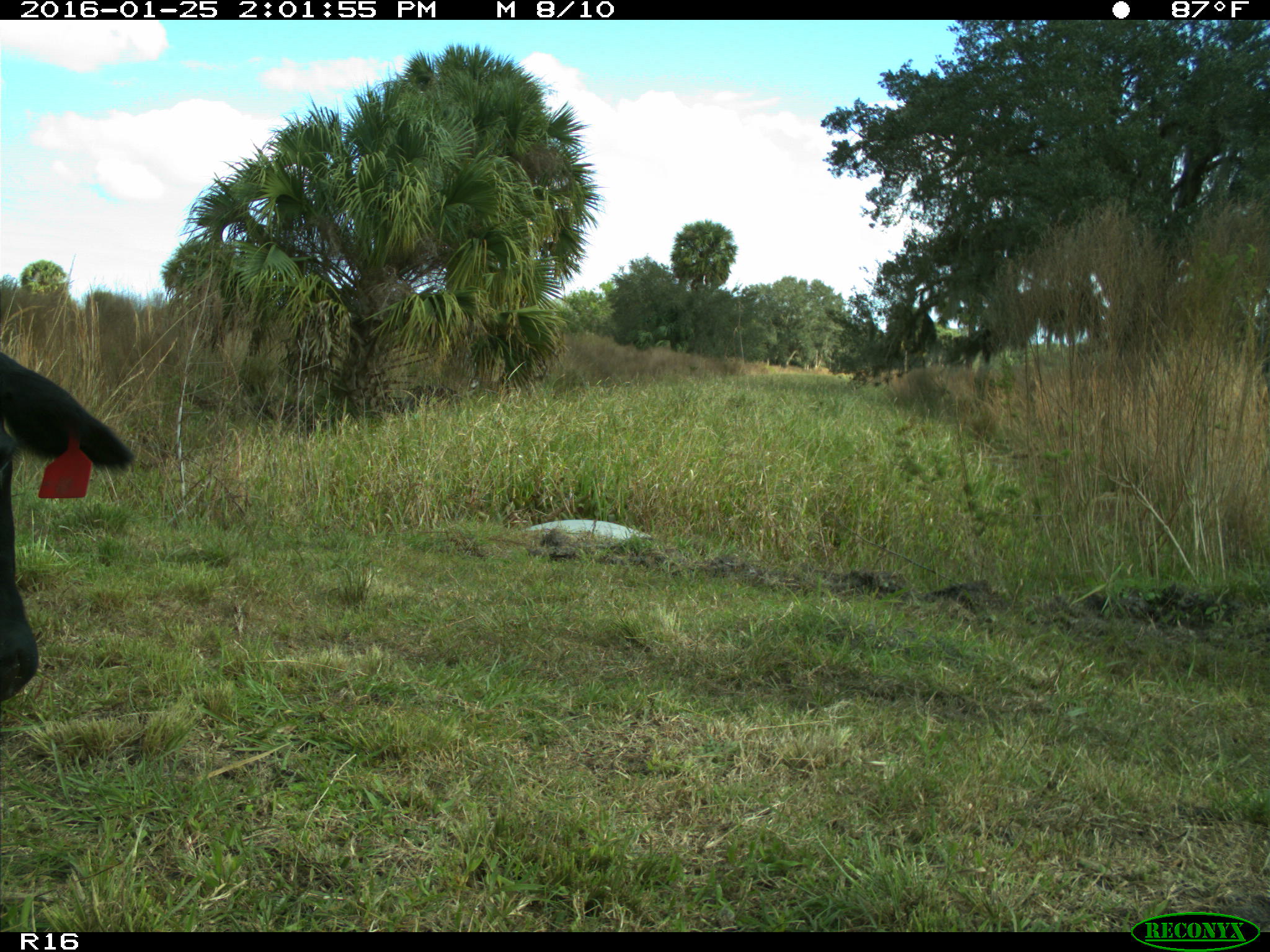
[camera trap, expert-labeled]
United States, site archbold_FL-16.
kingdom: Animalia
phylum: Chordata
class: Mammalia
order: Artiodactyla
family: Bovidae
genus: Bos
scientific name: Bos taurus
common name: domestic cow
Bos taurus (domestic cow).